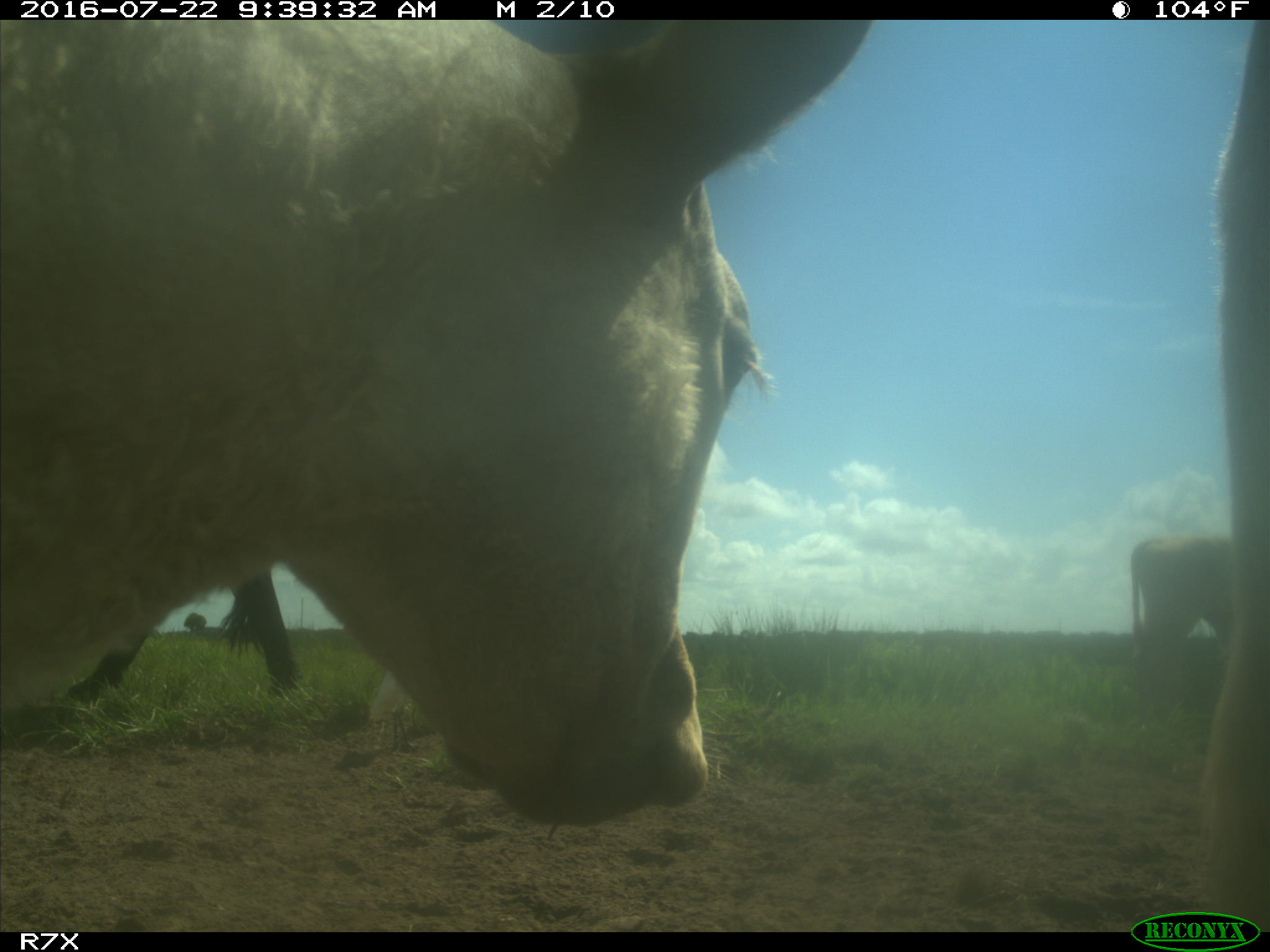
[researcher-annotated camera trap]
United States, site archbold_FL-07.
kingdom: Animalia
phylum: Chordata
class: Mammalia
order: Artiodactyla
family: Bovidae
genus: Bos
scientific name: Bos taurus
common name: domestic cow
Bos taurus (domestic cow).